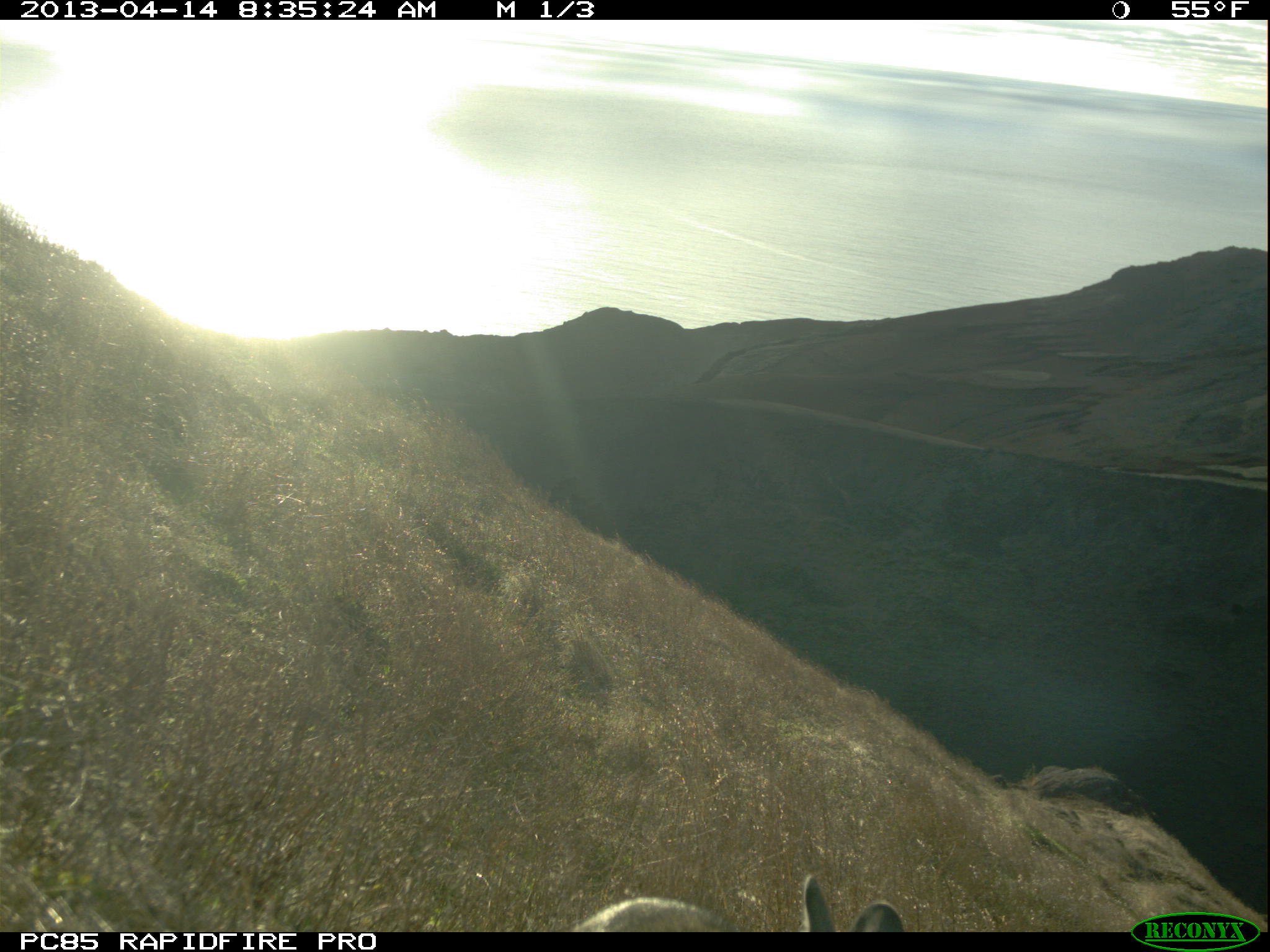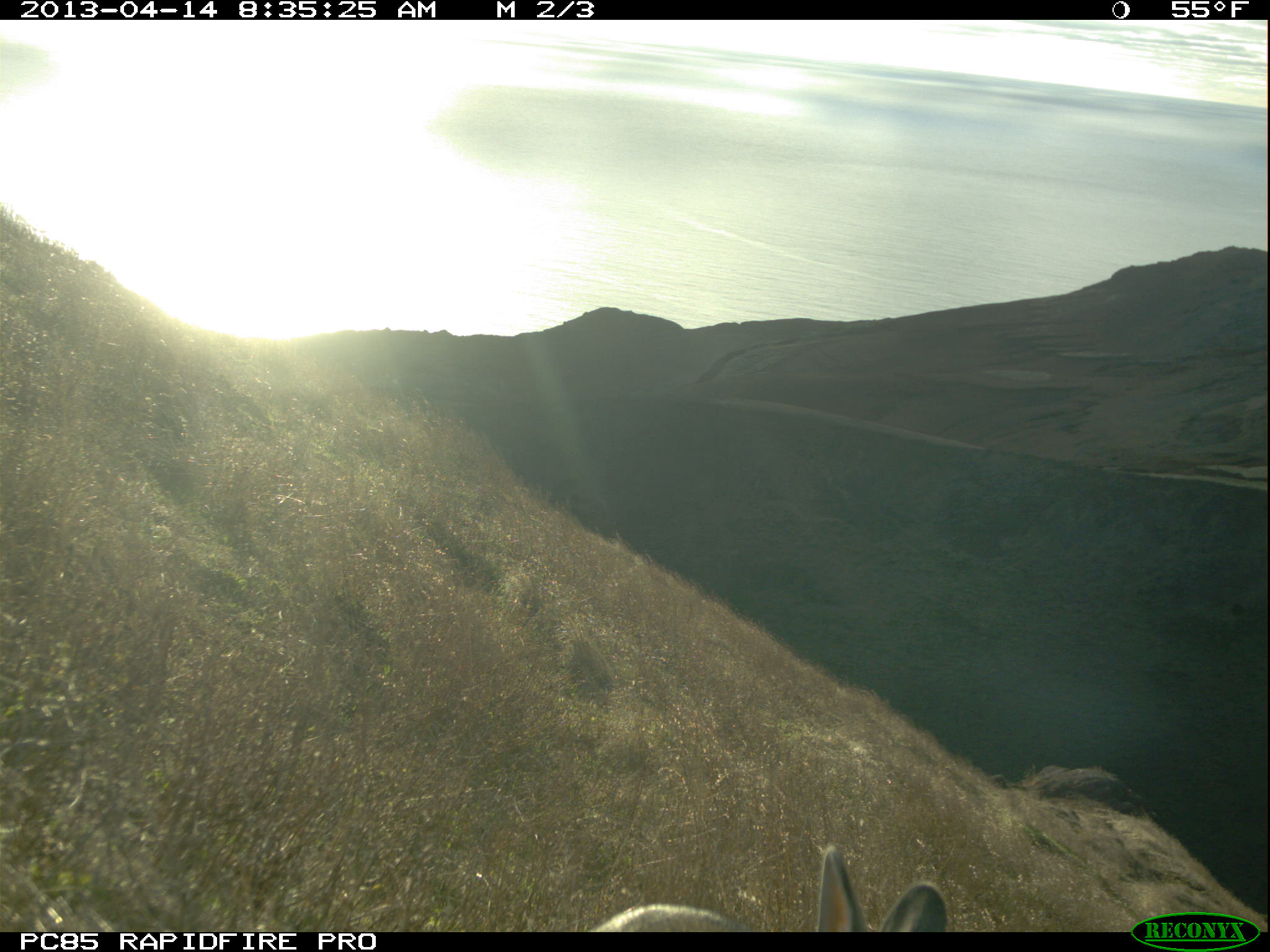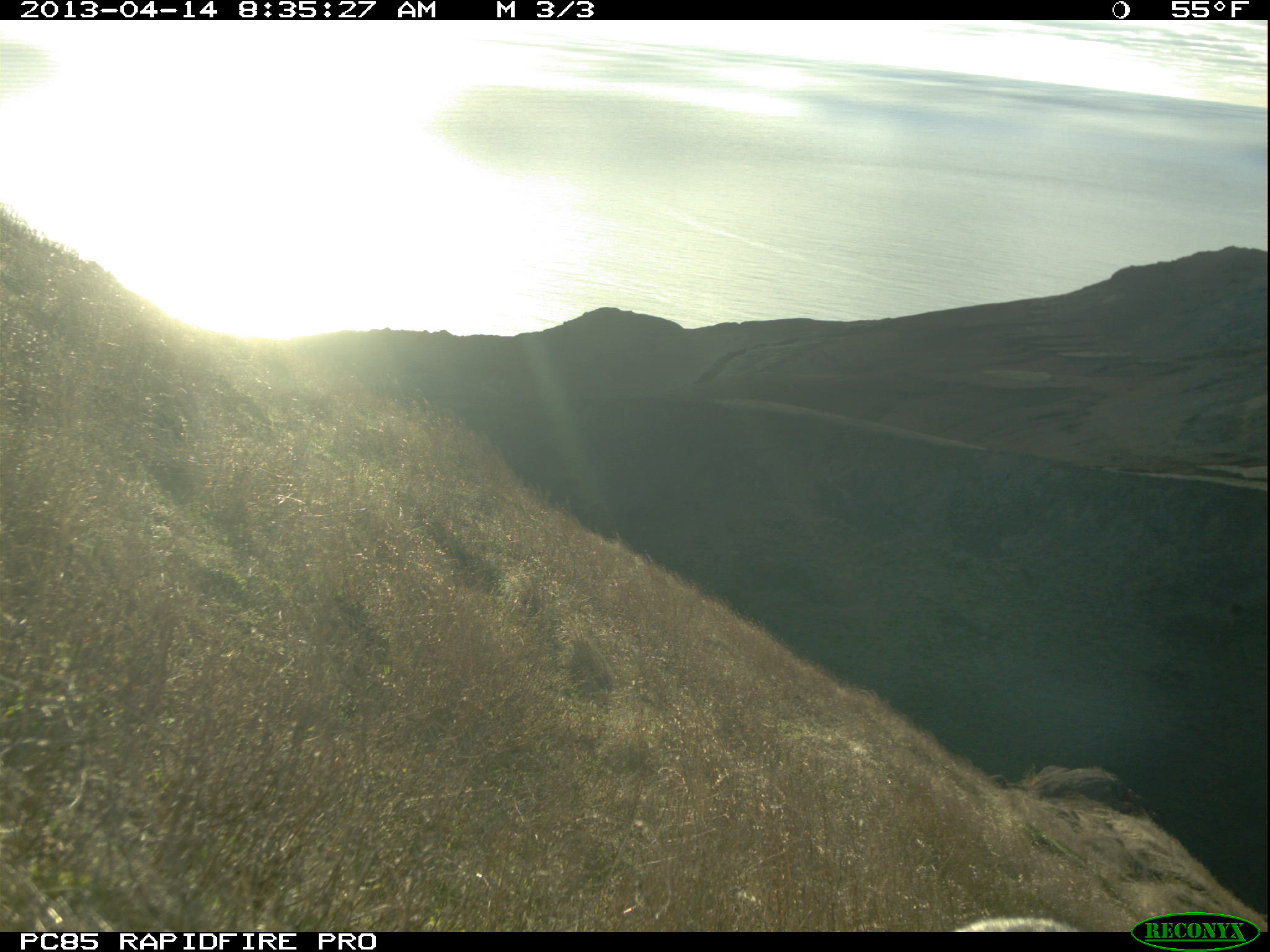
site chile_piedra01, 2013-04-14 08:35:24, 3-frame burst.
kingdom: Animalia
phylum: Chordata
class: Mammalia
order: Lagomorpha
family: Leporidae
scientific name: Leporidae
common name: rabbits and hares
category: rabbit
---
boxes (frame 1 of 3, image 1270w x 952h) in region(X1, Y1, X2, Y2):
rabbit: region(579, 875, 906, 935)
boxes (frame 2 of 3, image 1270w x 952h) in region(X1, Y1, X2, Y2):
rabbit: region(584, 850, 961, 937)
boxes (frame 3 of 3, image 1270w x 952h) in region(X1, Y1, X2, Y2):
rabbit: region(951, 911, 1079, 935)
unknown: region(951, 911, 1079, 935)